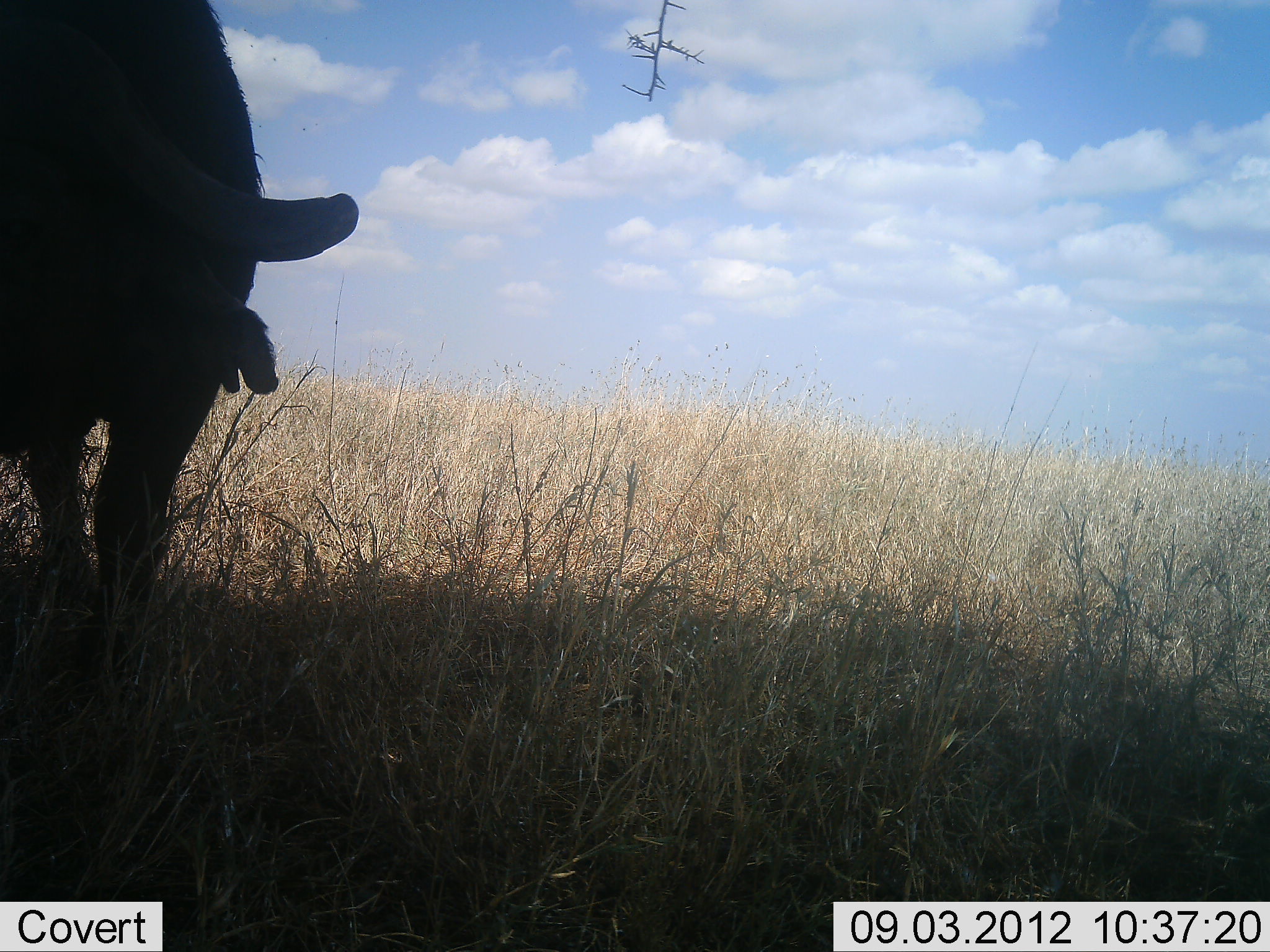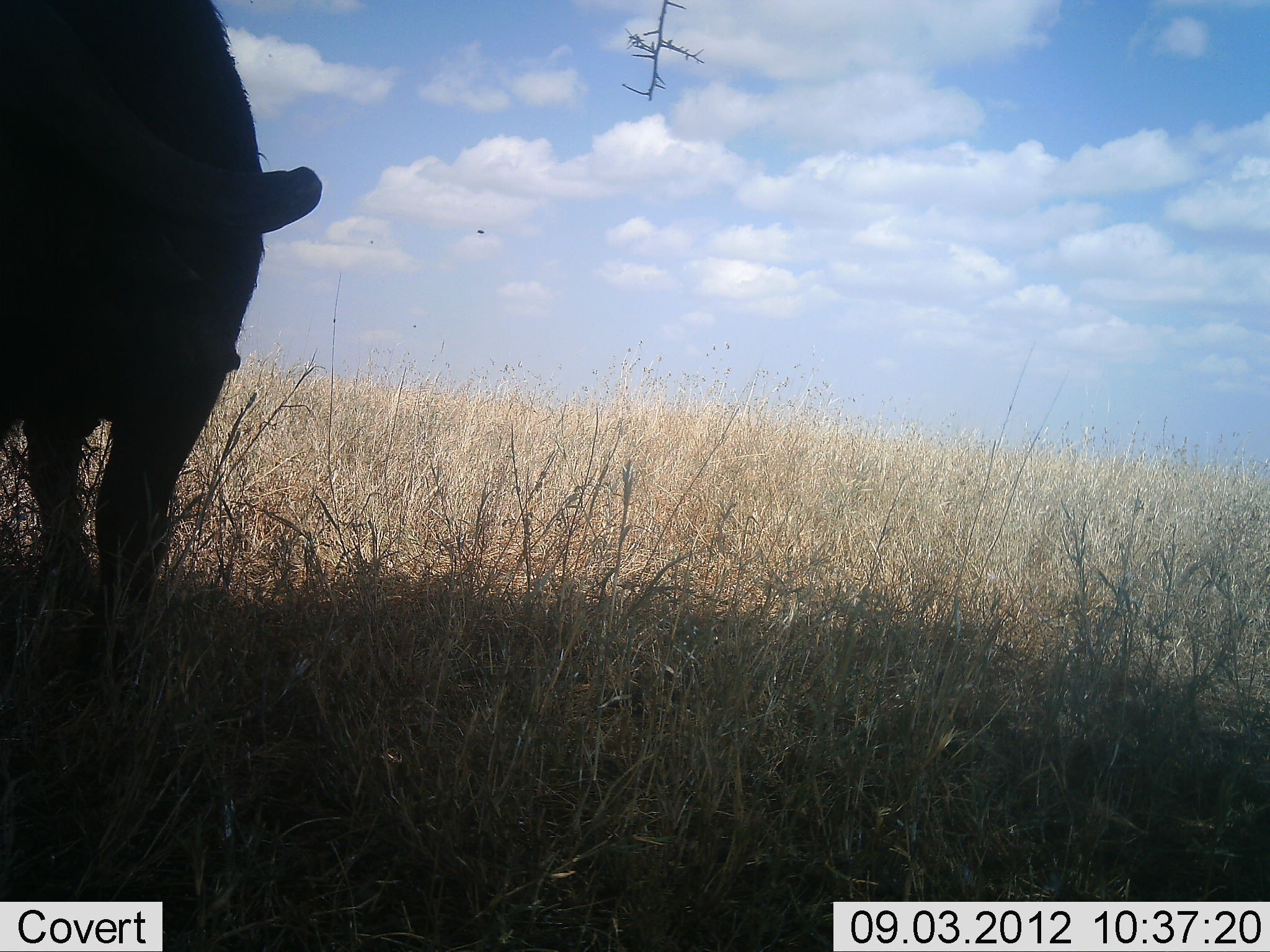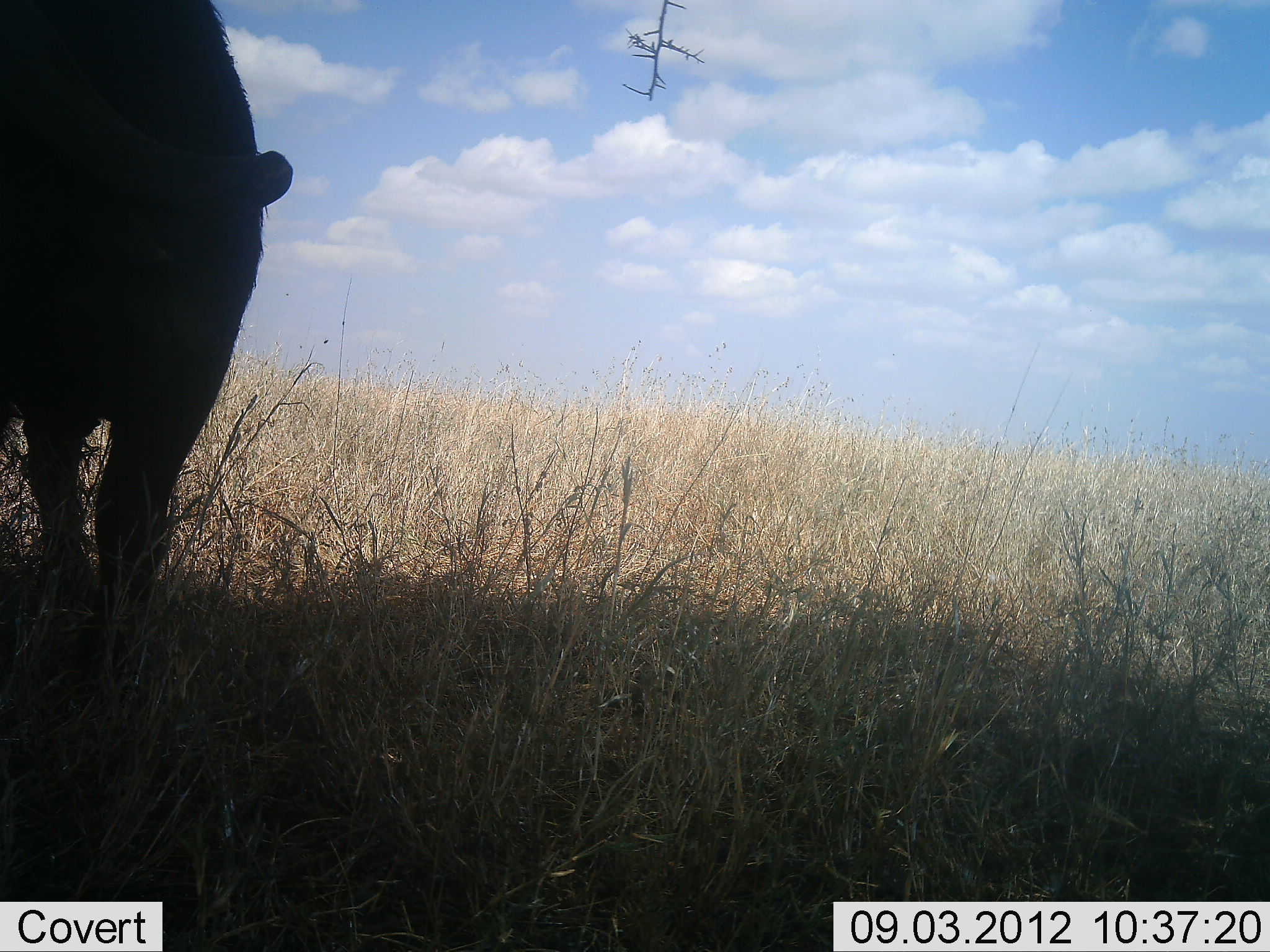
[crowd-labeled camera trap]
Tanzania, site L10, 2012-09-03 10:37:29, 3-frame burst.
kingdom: Animalia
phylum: Chordata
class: Mammalia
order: Artiodactyla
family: Bovidae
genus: Syncerus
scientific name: Syncerus caffer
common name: cape buffalo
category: buffalo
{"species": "buffalo (cape buffalo) (Syncerus caffer)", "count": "1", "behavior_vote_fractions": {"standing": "90%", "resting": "0%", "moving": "10%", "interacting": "0%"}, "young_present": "0%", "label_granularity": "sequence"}